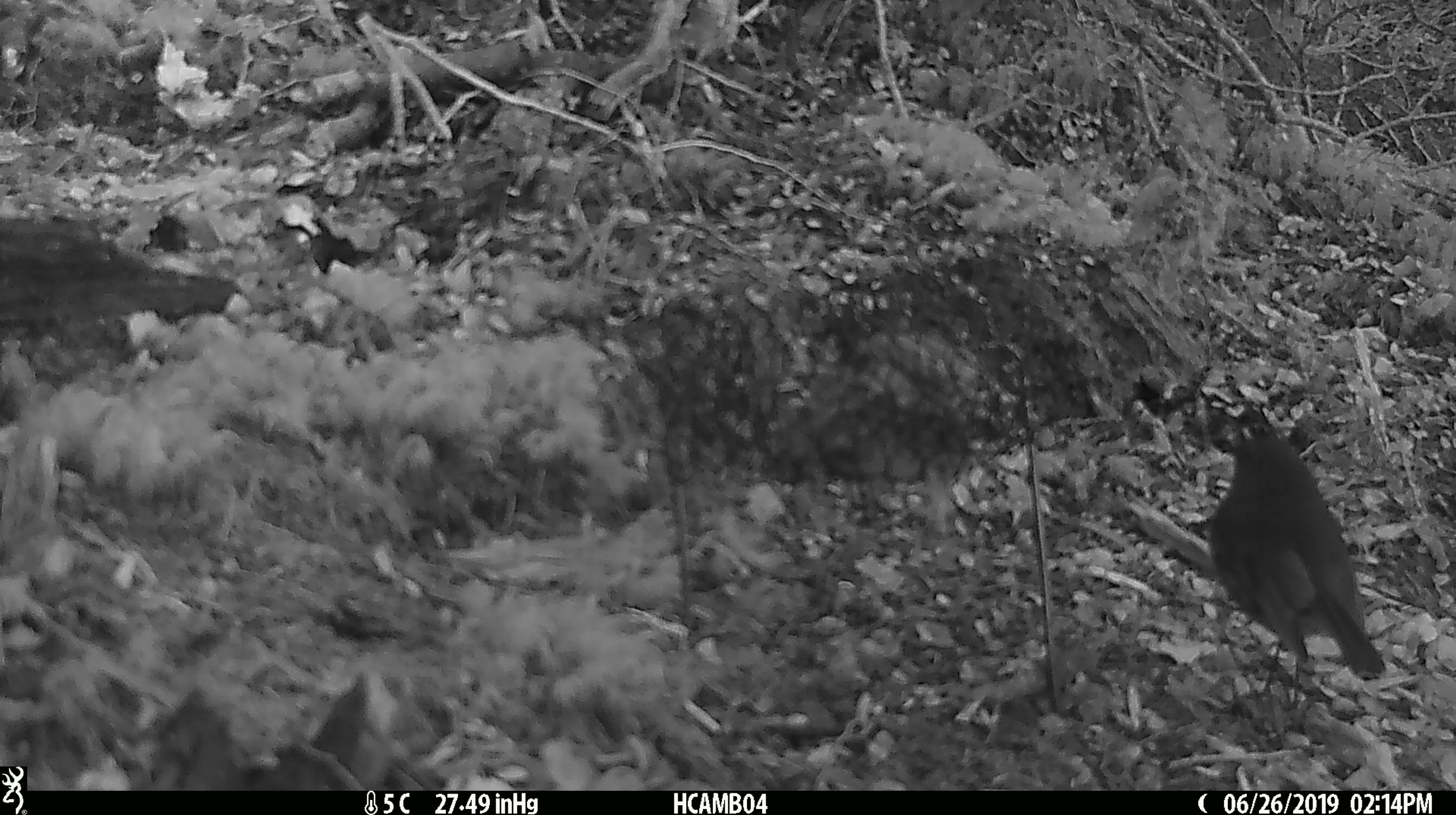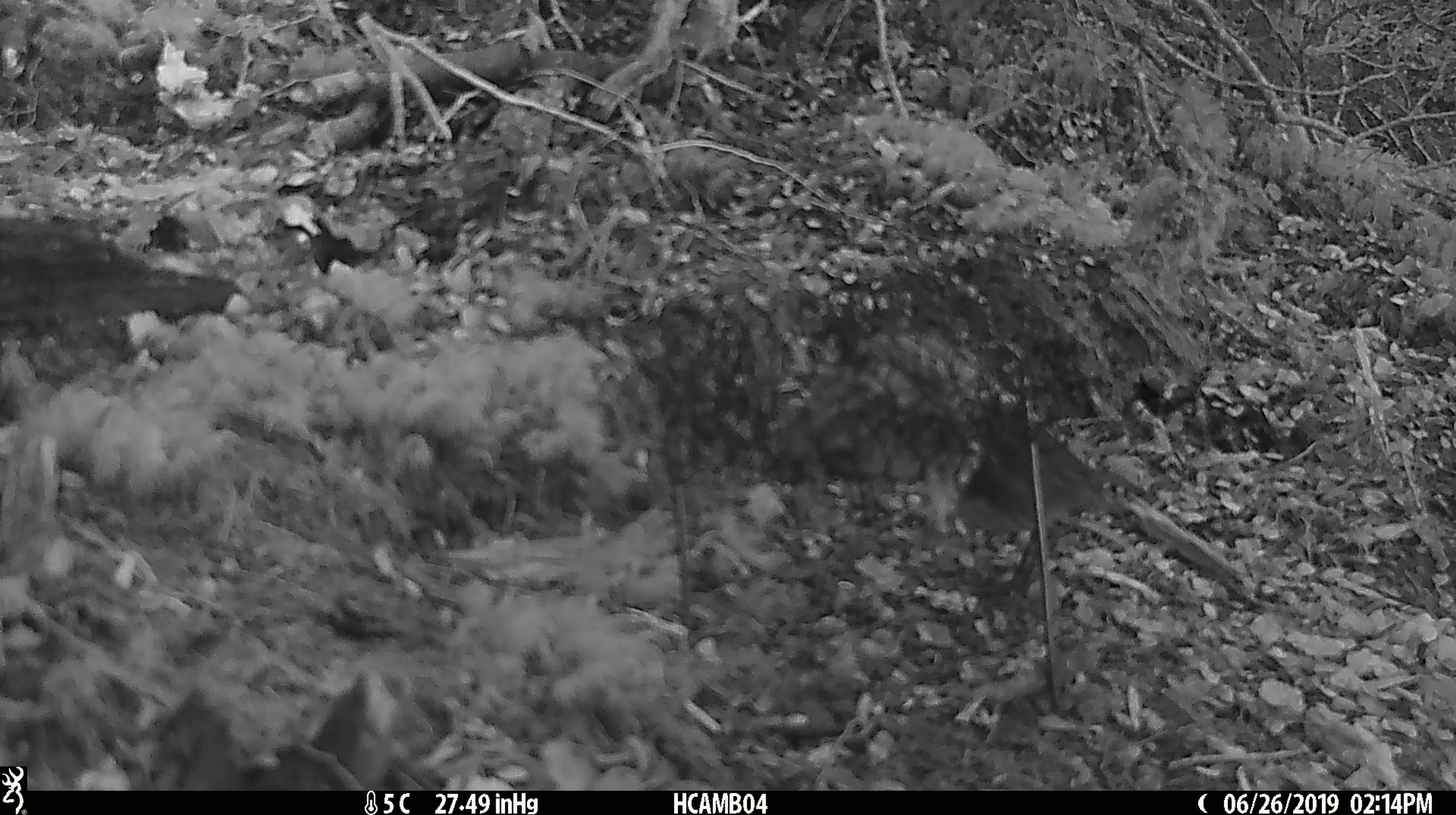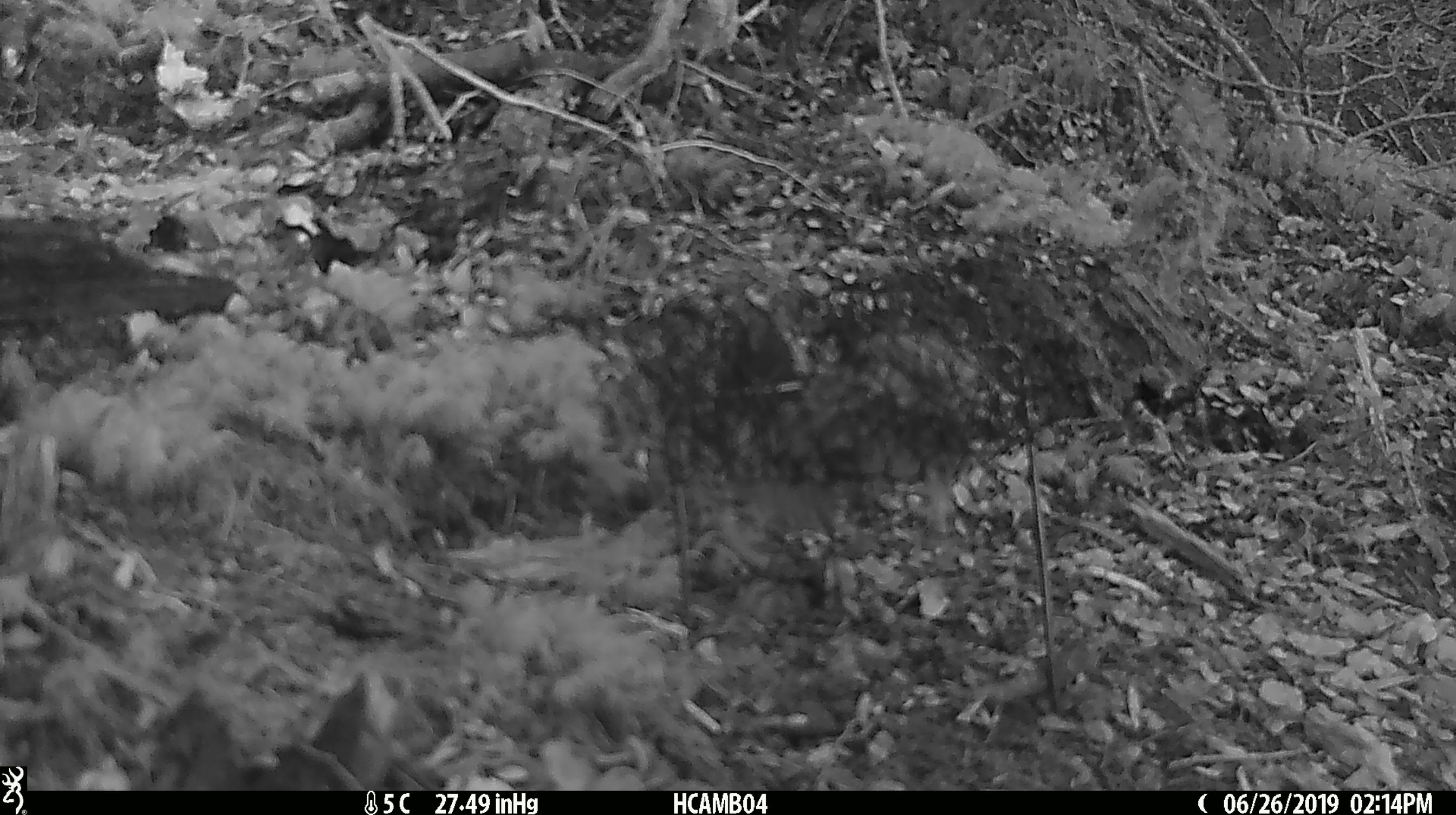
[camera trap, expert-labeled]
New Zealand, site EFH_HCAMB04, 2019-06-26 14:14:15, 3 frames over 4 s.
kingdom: Animalia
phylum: Chordata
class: Aves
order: Passeriformes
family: Petroicidae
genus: Petroica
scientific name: Petroica australis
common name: new zealand robin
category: robin